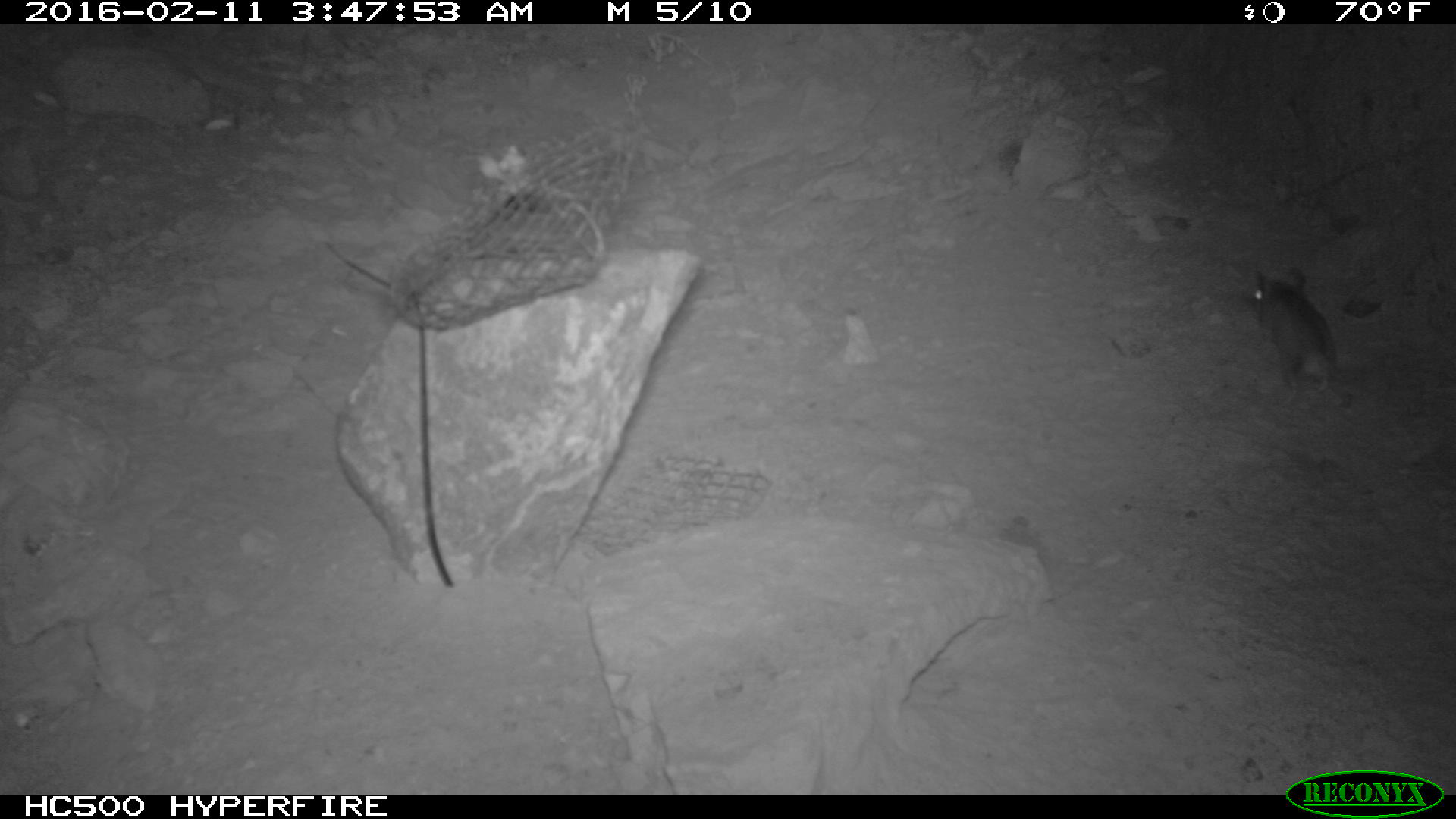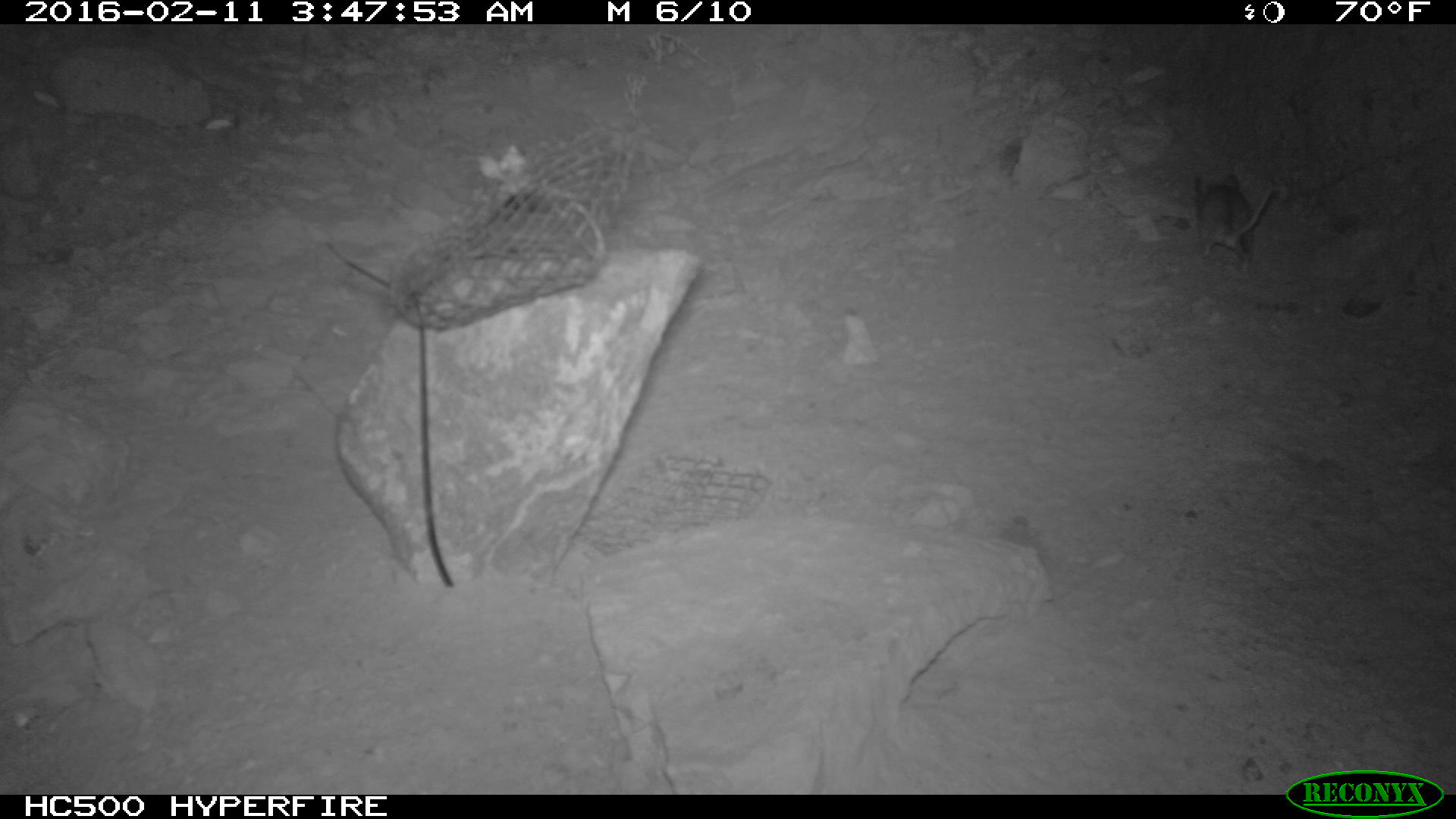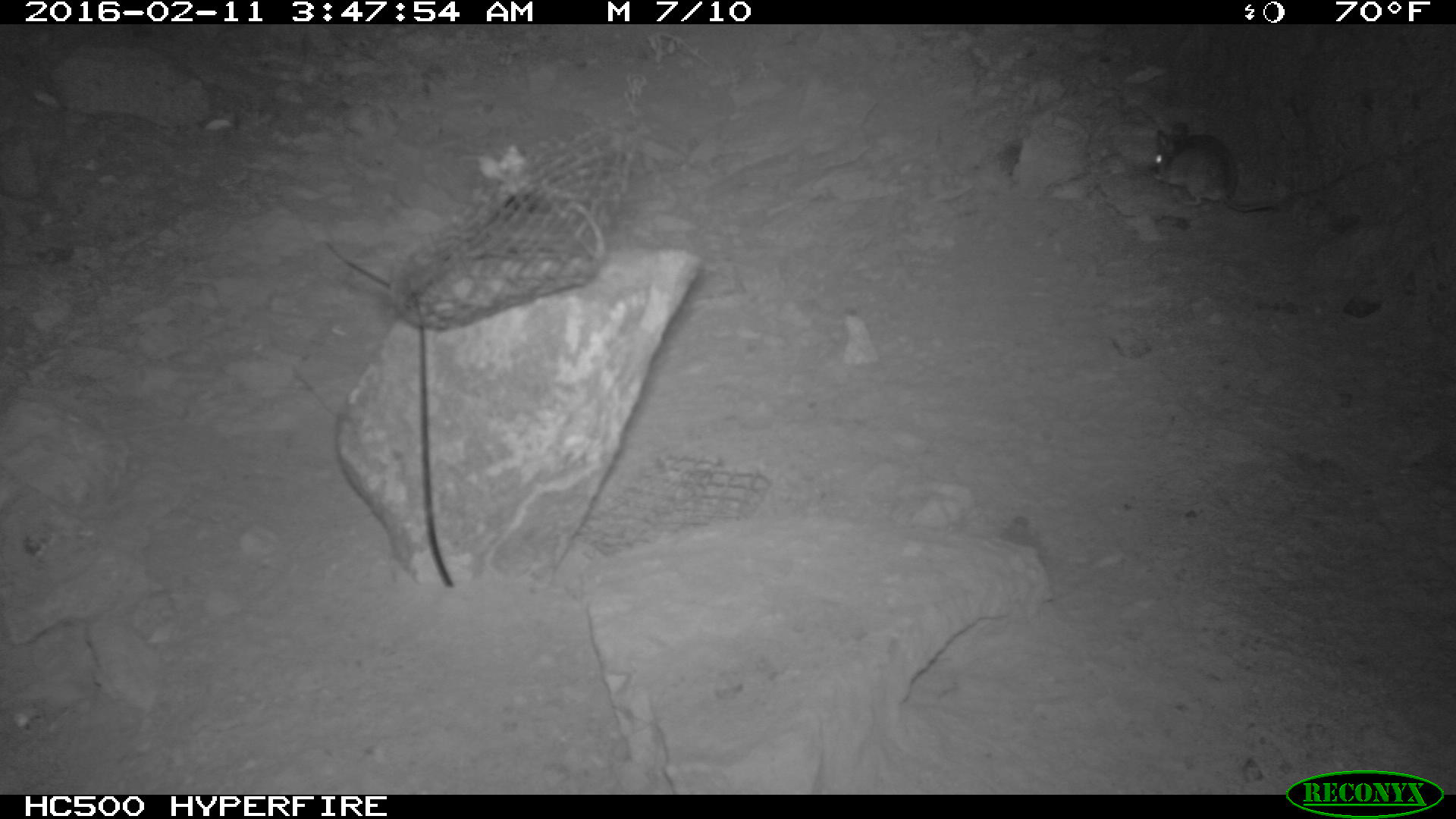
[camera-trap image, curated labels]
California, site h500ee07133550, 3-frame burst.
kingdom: Animalia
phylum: Chordata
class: Mammalia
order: Rodentia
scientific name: Rodentia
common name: rodent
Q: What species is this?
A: Rodent (Rodentia).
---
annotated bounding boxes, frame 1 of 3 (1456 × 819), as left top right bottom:
rodent: 1250 265 1335 406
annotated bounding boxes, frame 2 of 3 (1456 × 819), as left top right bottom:
rodent: 1195 173 1276 273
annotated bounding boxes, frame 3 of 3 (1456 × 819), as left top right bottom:
rodent: 1150 123 1277 212